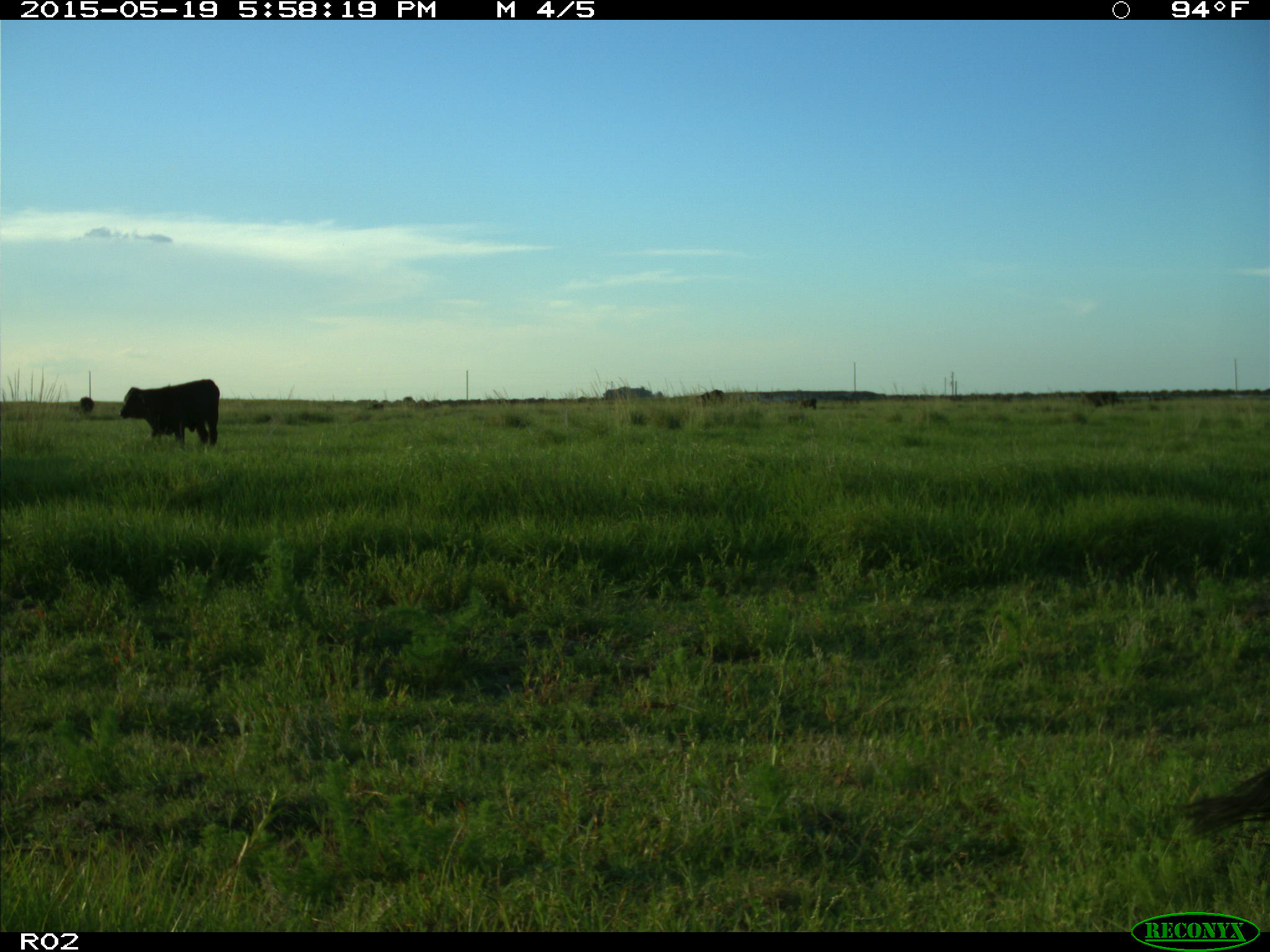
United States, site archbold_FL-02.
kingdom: Animalia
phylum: Chordata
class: Mammalia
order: Artiodactyla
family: Bovidae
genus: Bos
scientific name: Bos taurus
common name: domestic cow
Bos taurus (domestic cow).